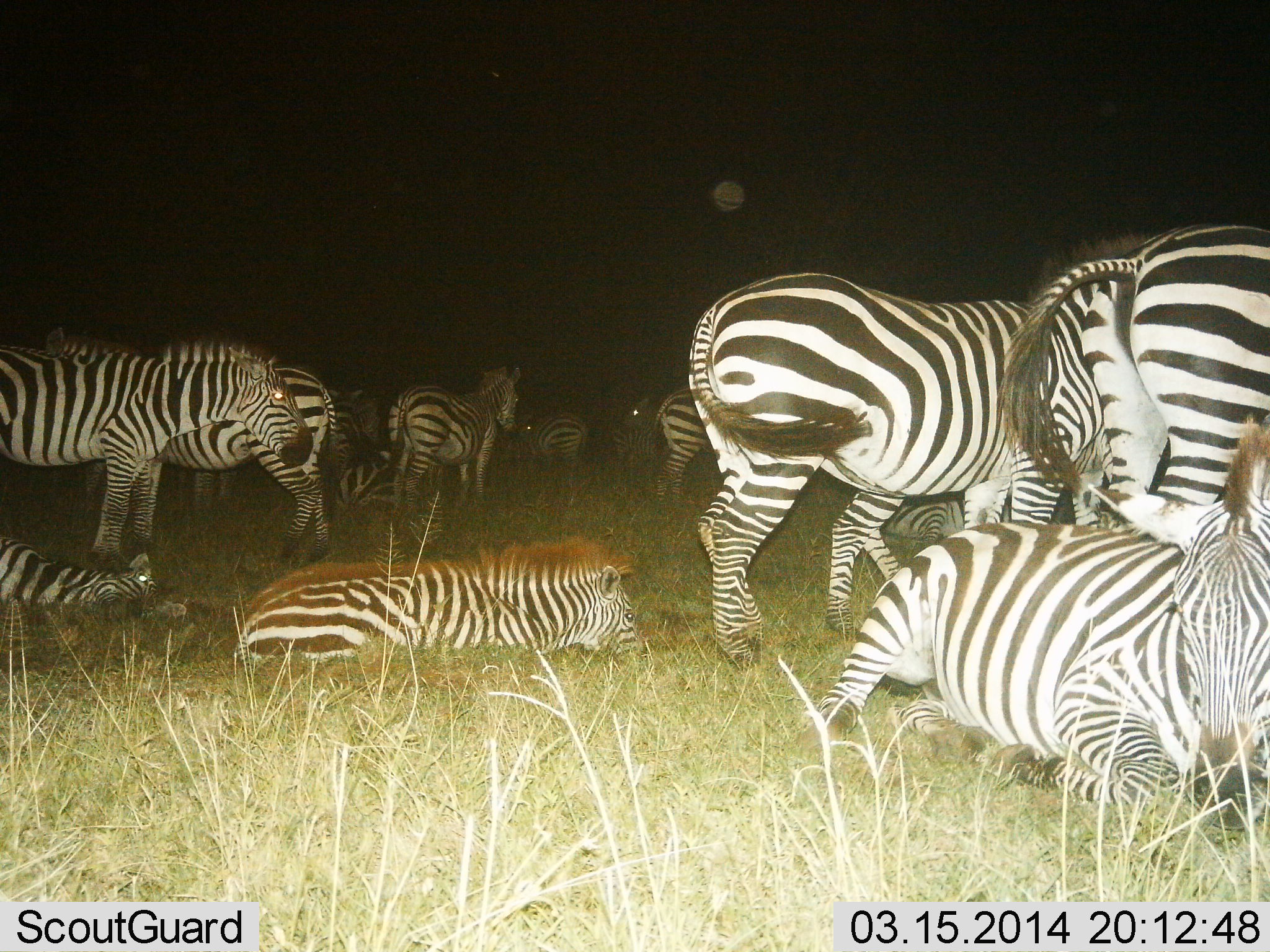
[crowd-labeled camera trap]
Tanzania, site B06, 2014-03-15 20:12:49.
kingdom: Animalia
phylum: Chordata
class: Mammalia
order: Perissodactyla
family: Equidae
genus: Equus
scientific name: Equus quagga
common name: plains zebra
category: zebra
Zebra (plains zebra) (Equus quagga), count 11-50. Behavior (volunteer vote fractions): standing 90%, resting 100%, moving 20%, interacting 10%. Young present (vote fraction): 20%. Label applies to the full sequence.